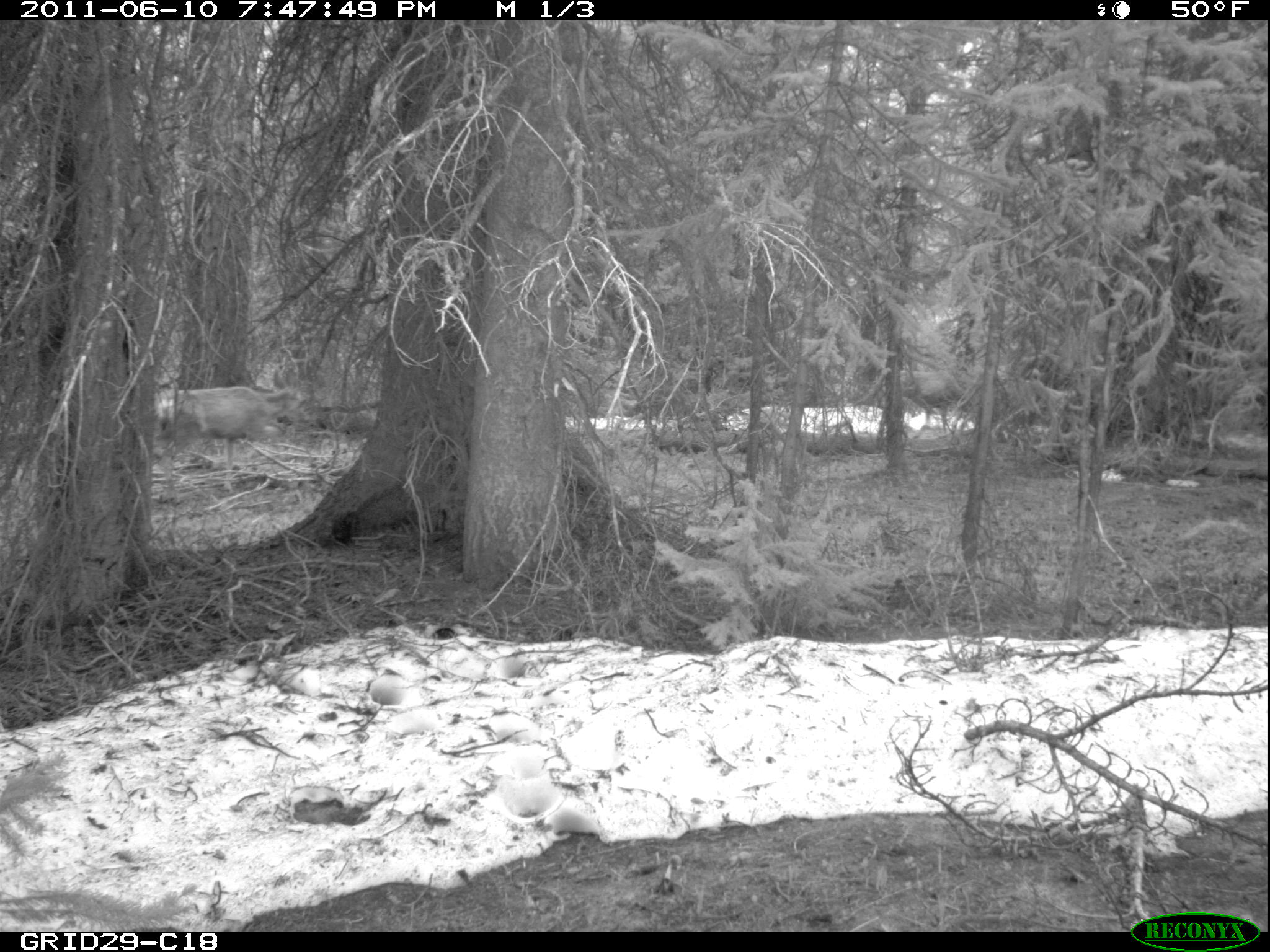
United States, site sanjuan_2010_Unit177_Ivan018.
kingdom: Animalia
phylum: Chordata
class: Mammalia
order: Artiodactyla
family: Cervidae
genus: Odocoileus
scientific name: Odocoileus hemionus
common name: mule deer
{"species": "Odocoileus hemionus (mule deer)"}